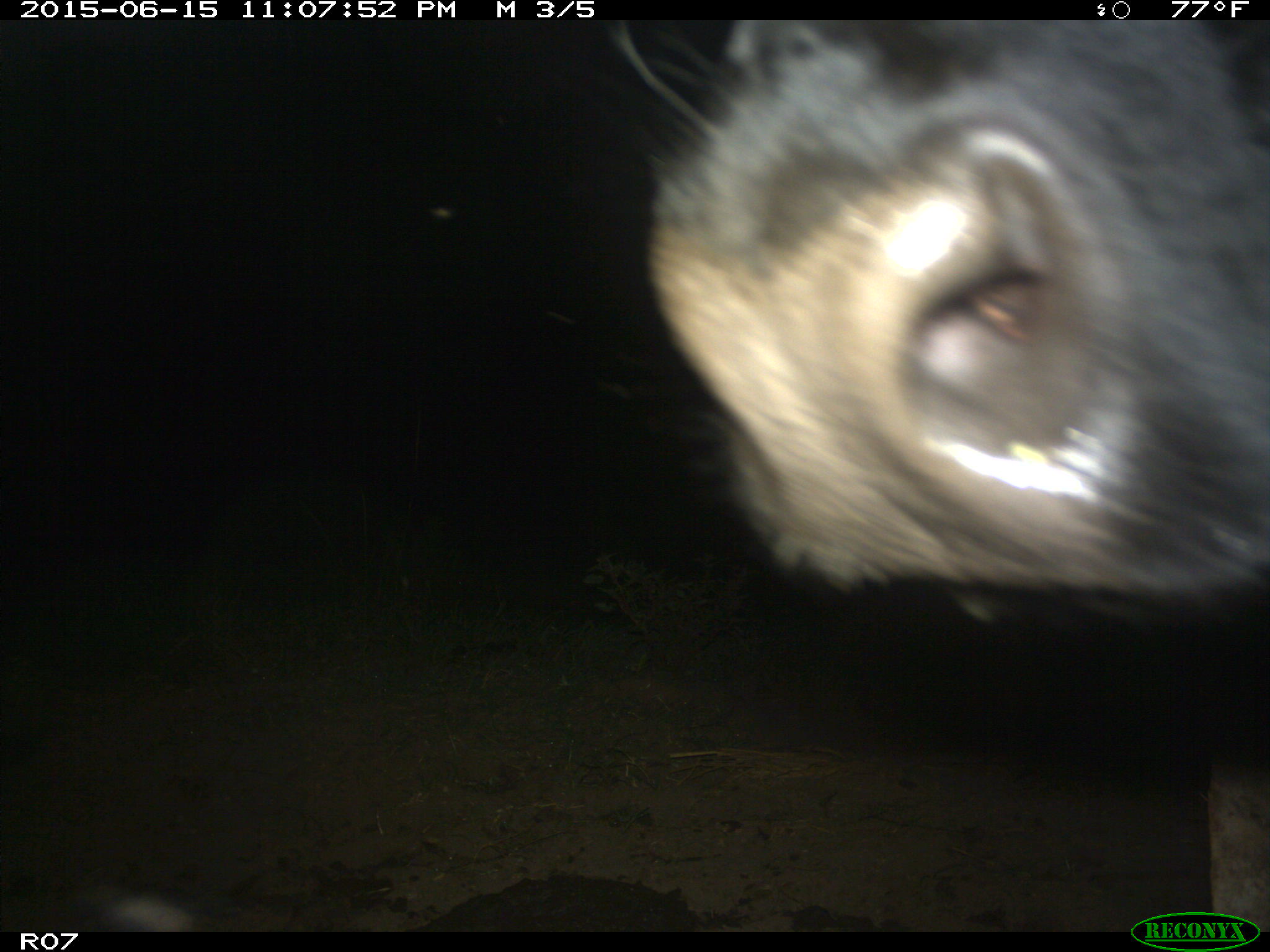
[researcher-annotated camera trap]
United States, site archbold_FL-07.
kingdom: Animalia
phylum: Chordata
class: Mammalia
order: Artiodactyla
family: Bovidae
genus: Bos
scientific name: Bos taurus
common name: domestic cow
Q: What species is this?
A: Bos taurus (domestic cow).